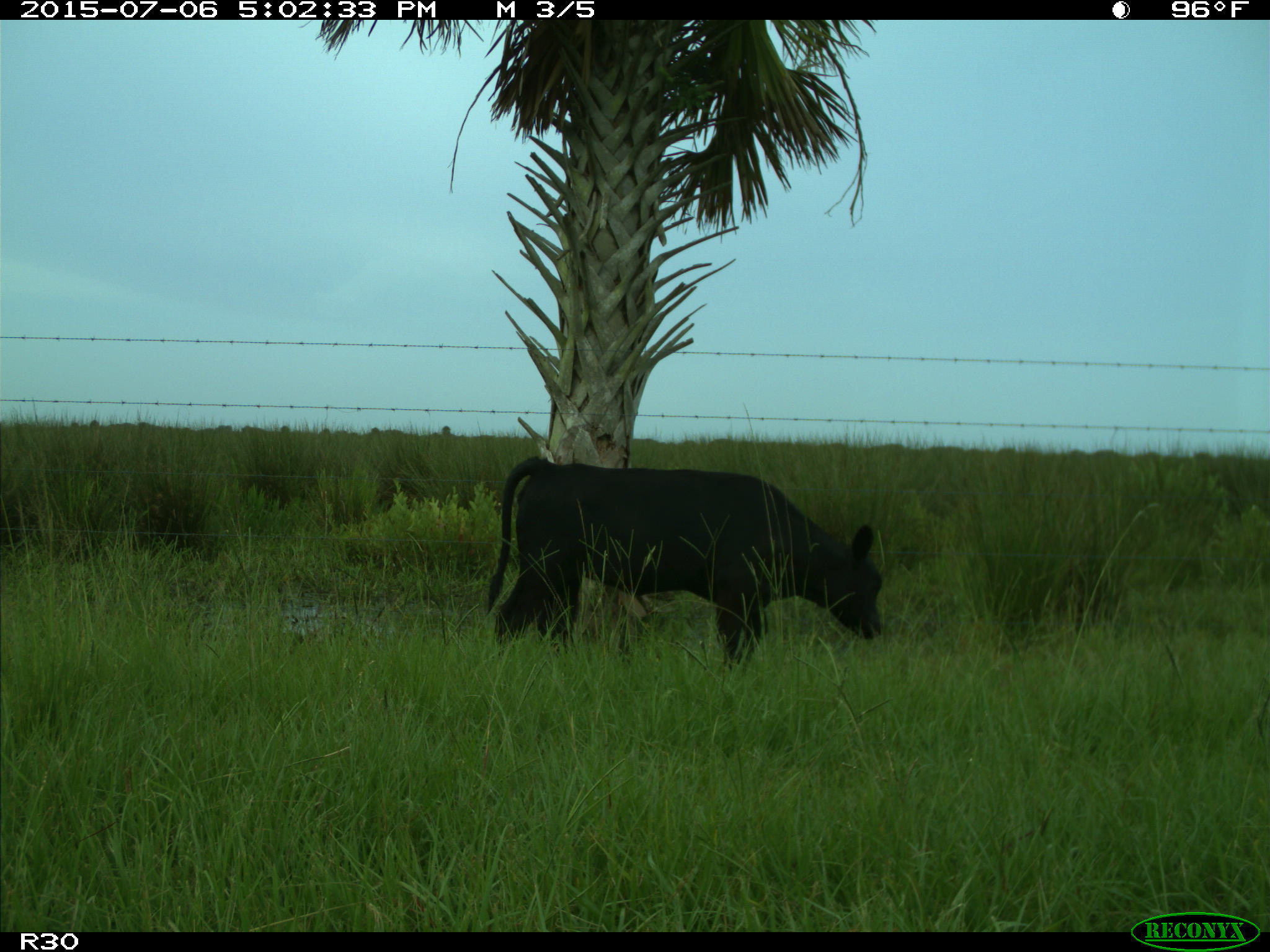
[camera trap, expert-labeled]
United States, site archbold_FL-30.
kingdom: Animalia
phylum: Chordata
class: Mammalia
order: Artiodactyla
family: Bovidae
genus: Bos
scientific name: Bos taurus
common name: domestic cow